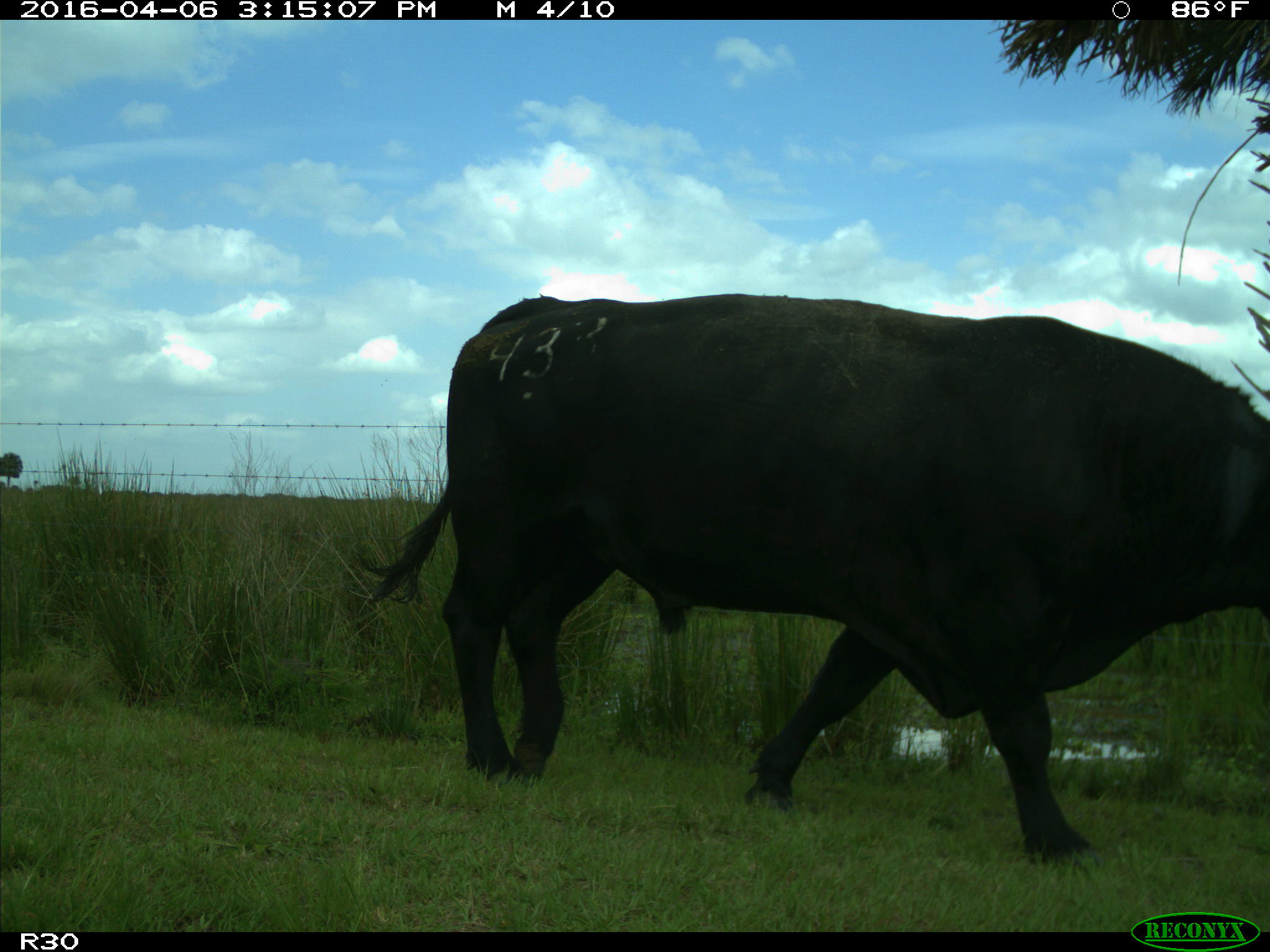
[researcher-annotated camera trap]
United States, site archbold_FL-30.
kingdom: Animalia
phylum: Chordata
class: Mammalia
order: Artiodactyla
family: Bovidae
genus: Bos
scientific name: Bos taurus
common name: domestic cow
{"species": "Bos taurus (domestic cow)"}